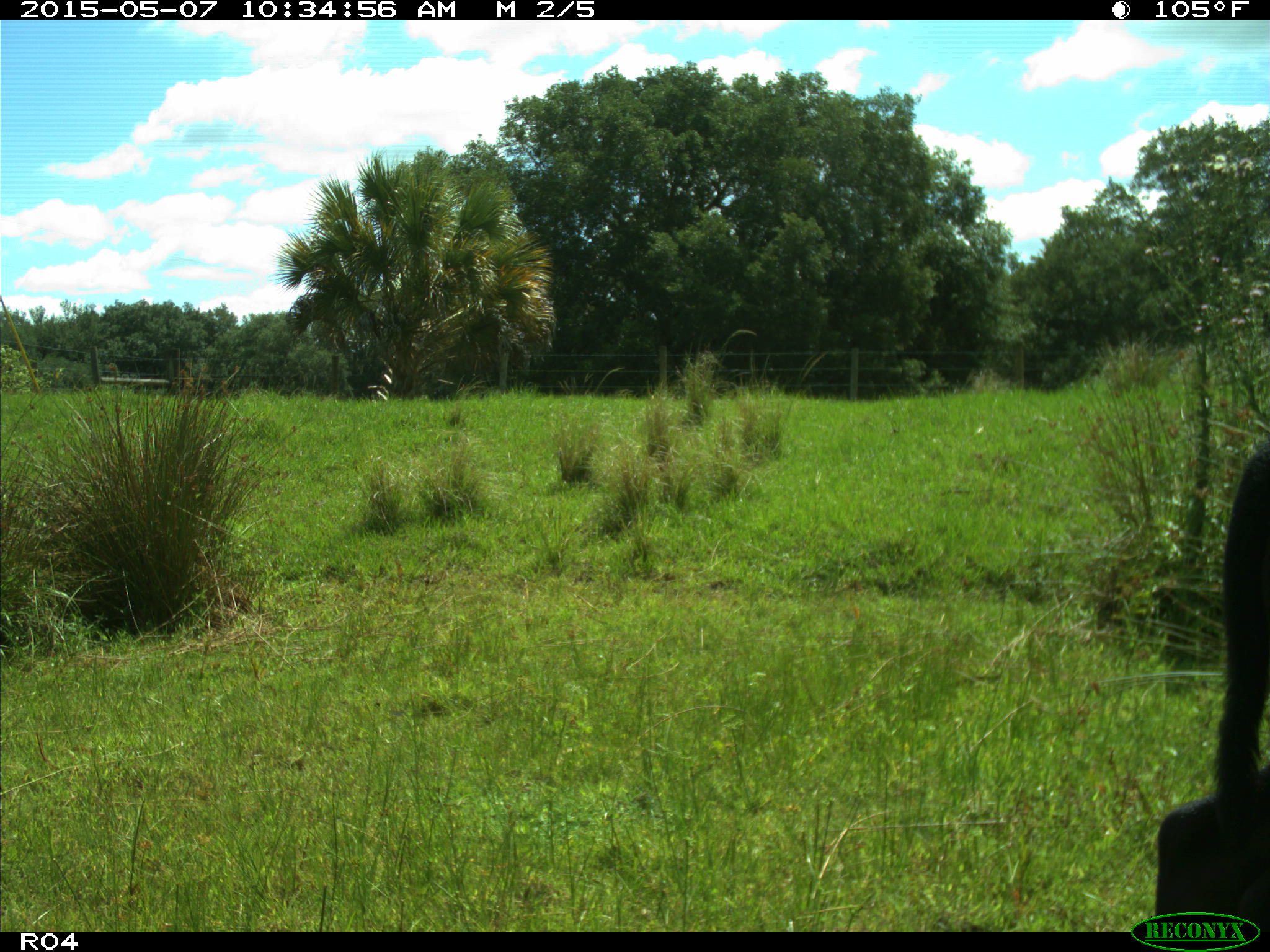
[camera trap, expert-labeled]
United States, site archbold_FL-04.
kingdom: Animalia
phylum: Chordata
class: Mammalia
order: Artiodactyla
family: Bovidae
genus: Bos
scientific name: Bos taurus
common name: domestic cow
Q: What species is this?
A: Bos taurus (domestic cow).